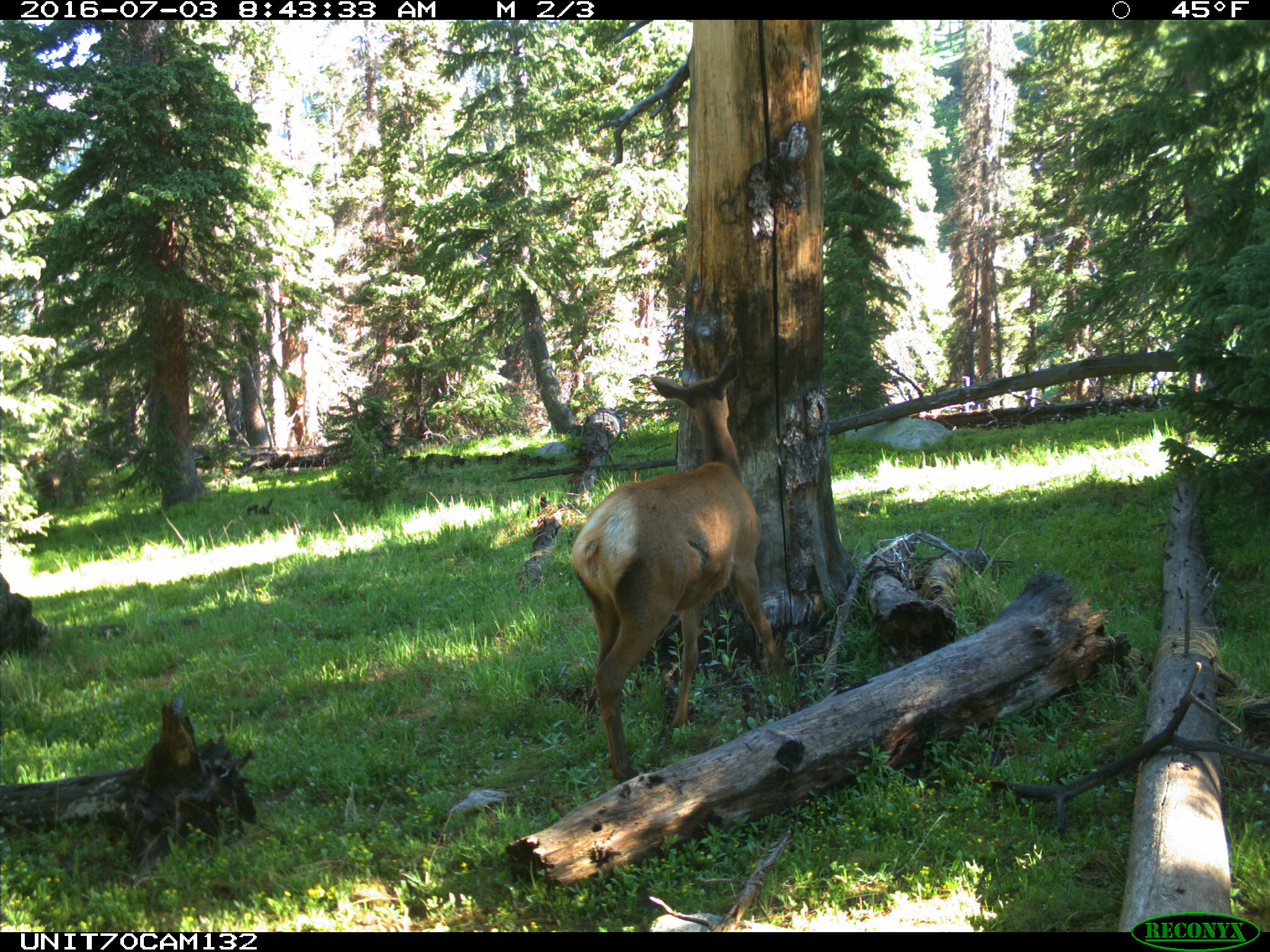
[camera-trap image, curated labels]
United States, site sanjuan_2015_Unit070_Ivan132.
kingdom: Animalia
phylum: Chordata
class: Mammalia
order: Artiodactyla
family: Cervidae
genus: Cervus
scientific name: Cervus elaphus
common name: red deer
Cervus elaphus (red deer).